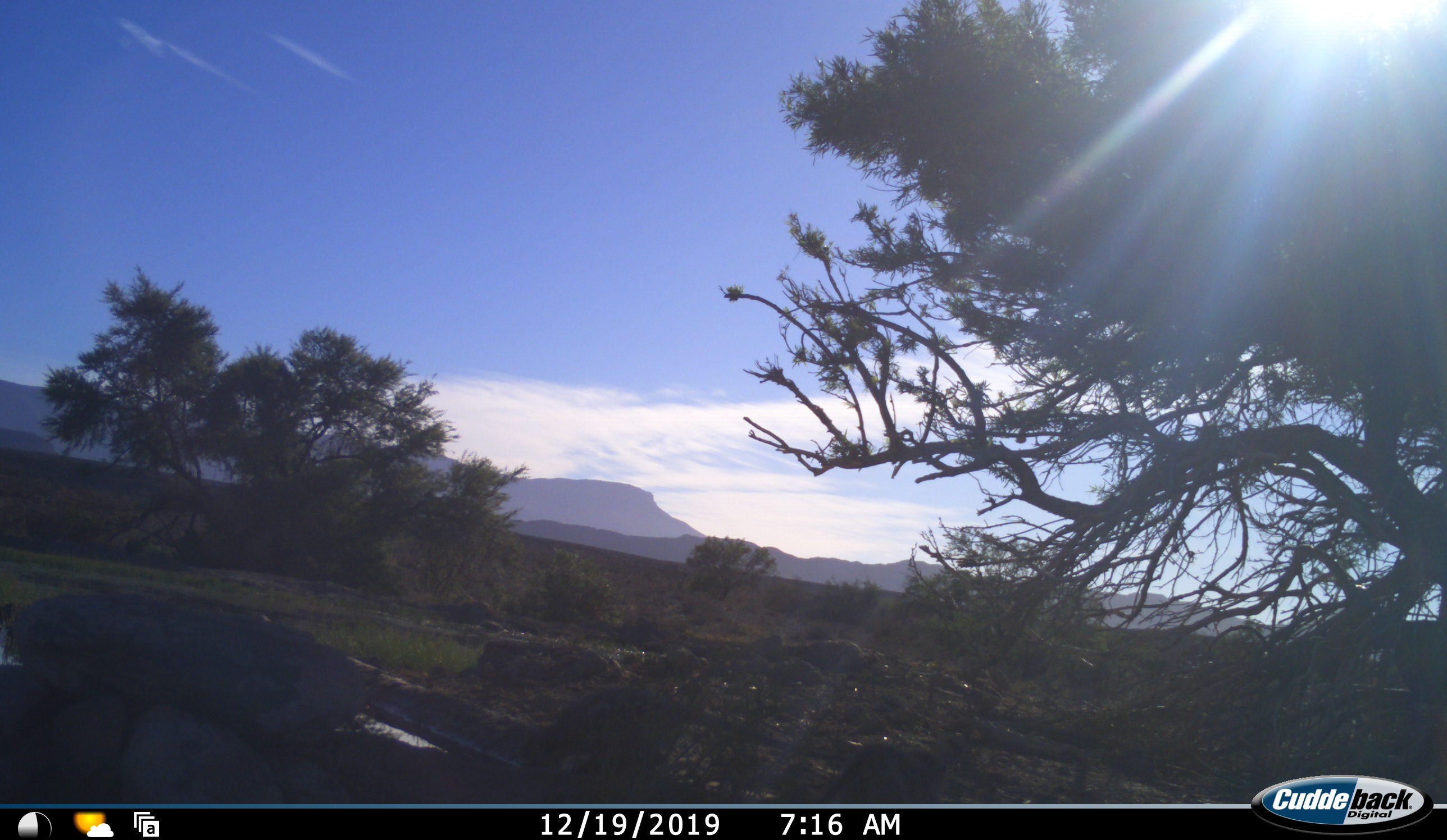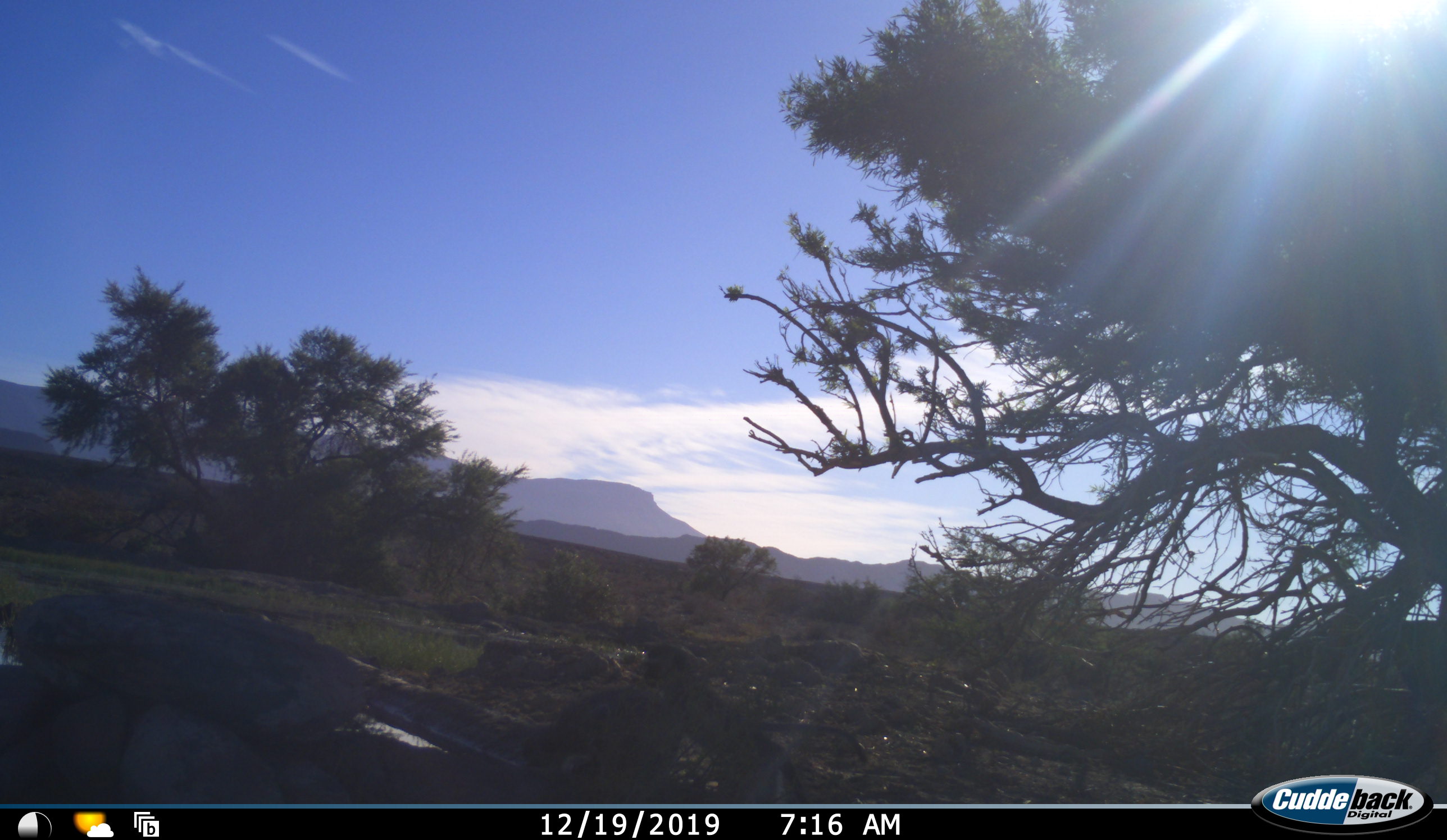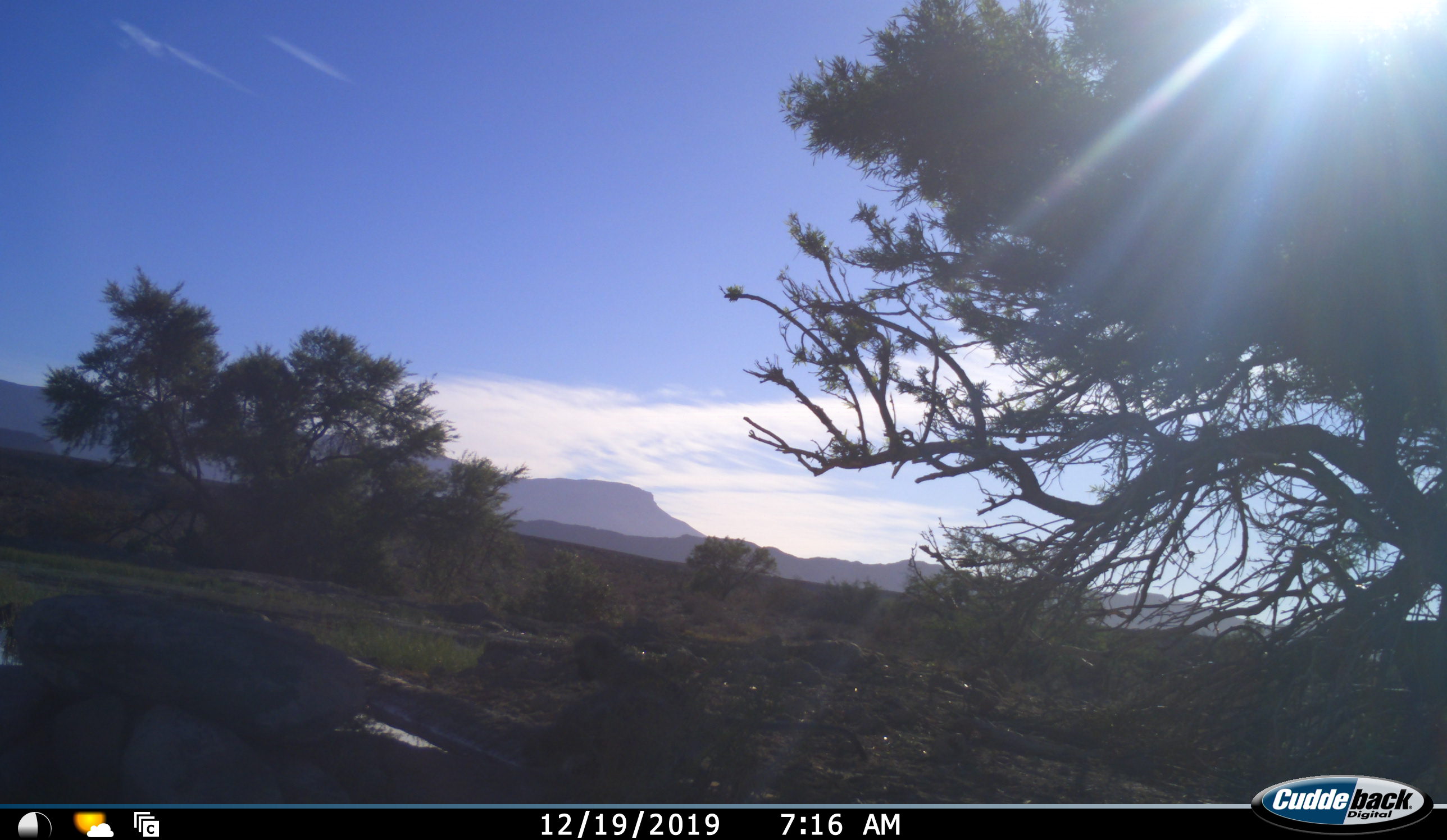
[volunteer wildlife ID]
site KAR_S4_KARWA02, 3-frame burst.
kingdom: Animalia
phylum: Chordata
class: Mammalia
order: Primates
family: Cercopithecidae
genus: Chlorocebus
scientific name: Chlorocebus pygerythrus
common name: vervet monkey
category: monkeyvervet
Monkeyvervet (vervet monkey) (Chlorocebus pygerythrus), count 1. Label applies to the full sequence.